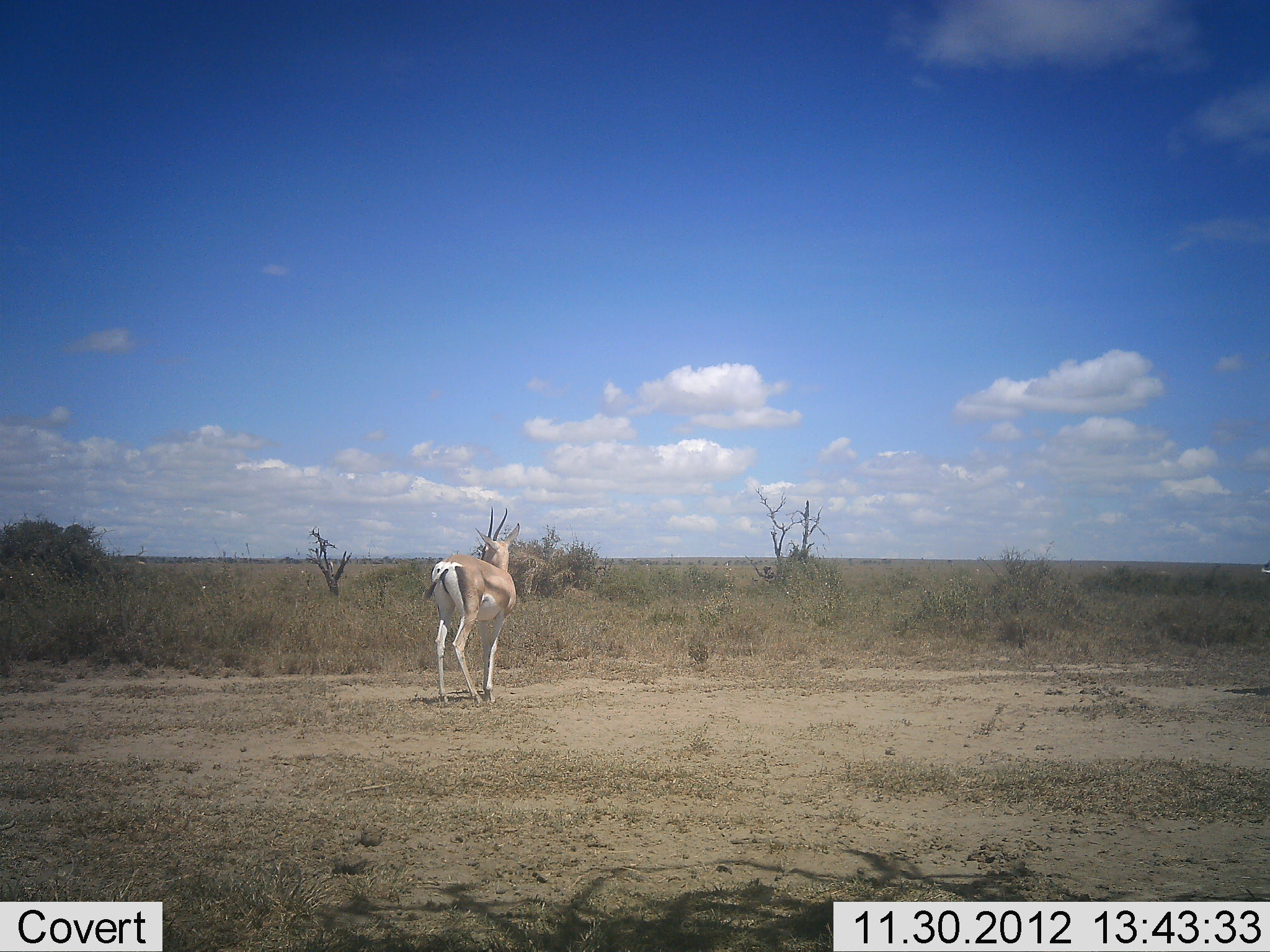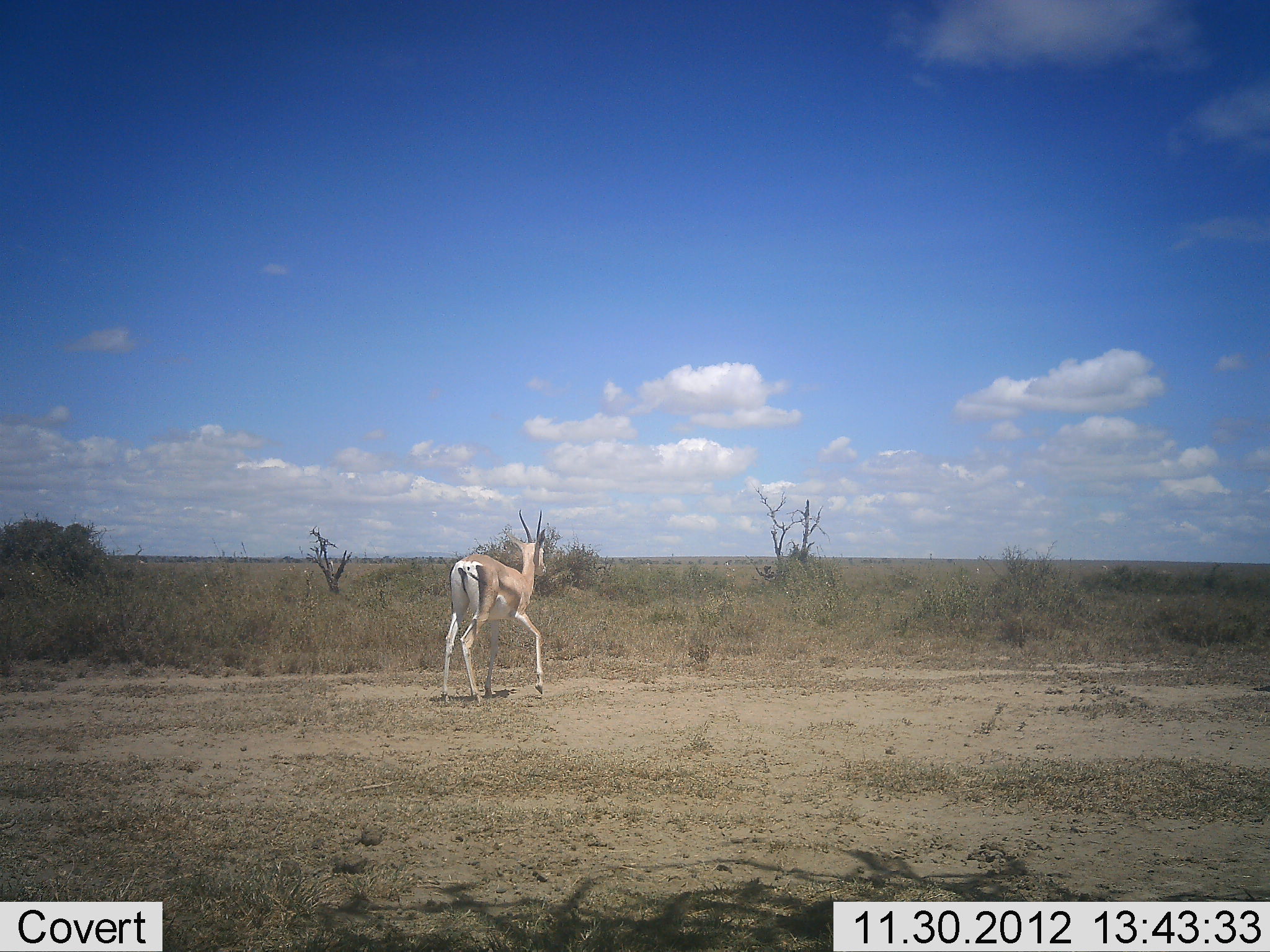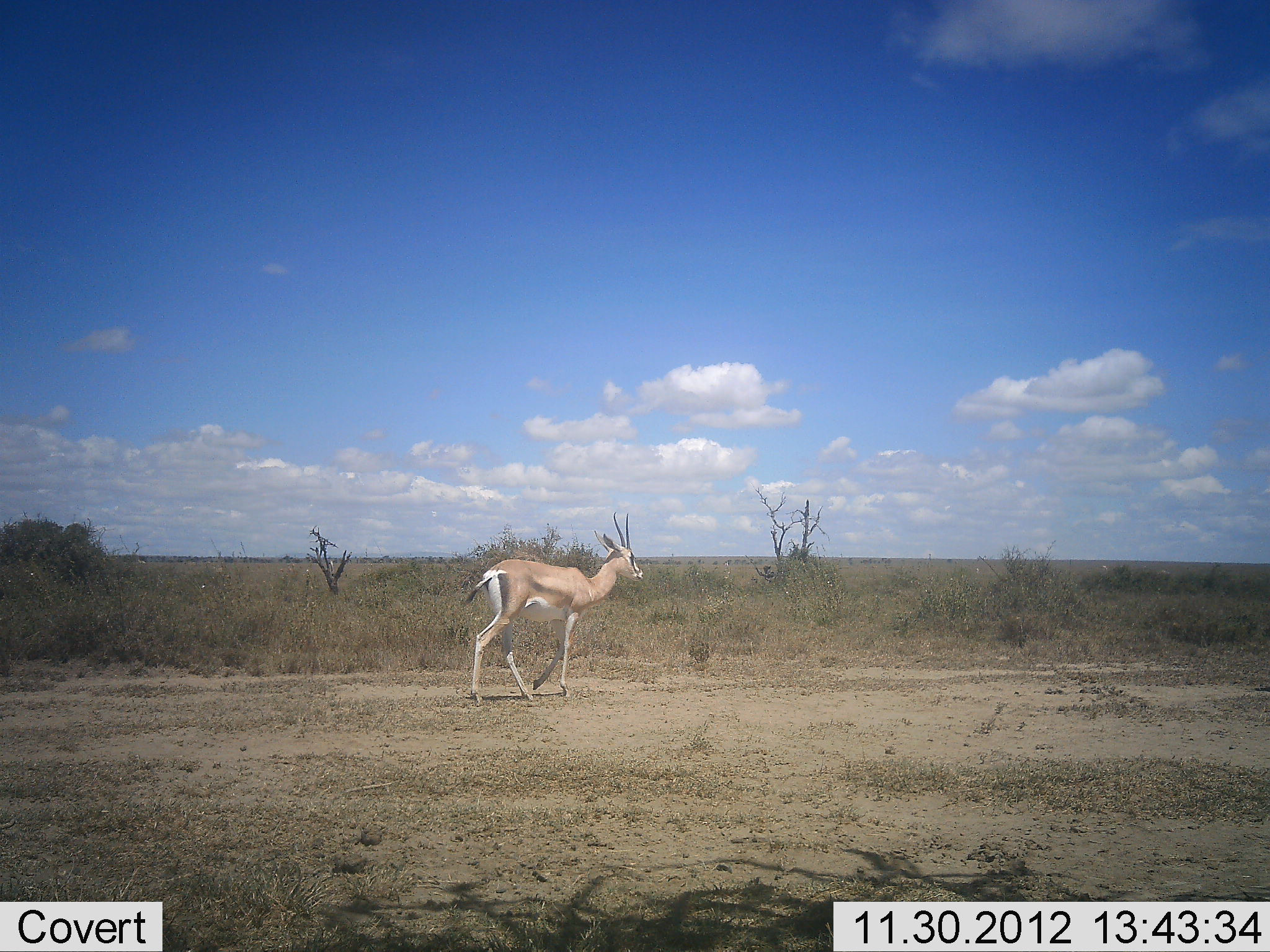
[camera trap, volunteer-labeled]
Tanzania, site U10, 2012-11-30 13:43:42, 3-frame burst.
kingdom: Animalia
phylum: Chordata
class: Mammalia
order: Artiodactyla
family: Bovidae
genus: Nanger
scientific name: Nanger granti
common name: grant's gazelle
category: gazellegrants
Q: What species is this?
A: Gazellegrants (grant's gazelle) (Nanger granti).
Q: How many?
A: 1.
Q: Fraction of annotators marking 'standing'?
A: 0%.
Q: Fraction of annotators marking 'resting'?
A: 0%.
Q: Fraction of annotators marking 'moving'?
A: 100%.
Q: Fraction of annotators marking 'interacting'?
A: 0%.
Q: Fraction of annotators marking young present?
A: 0%.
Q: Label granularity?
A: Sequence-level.